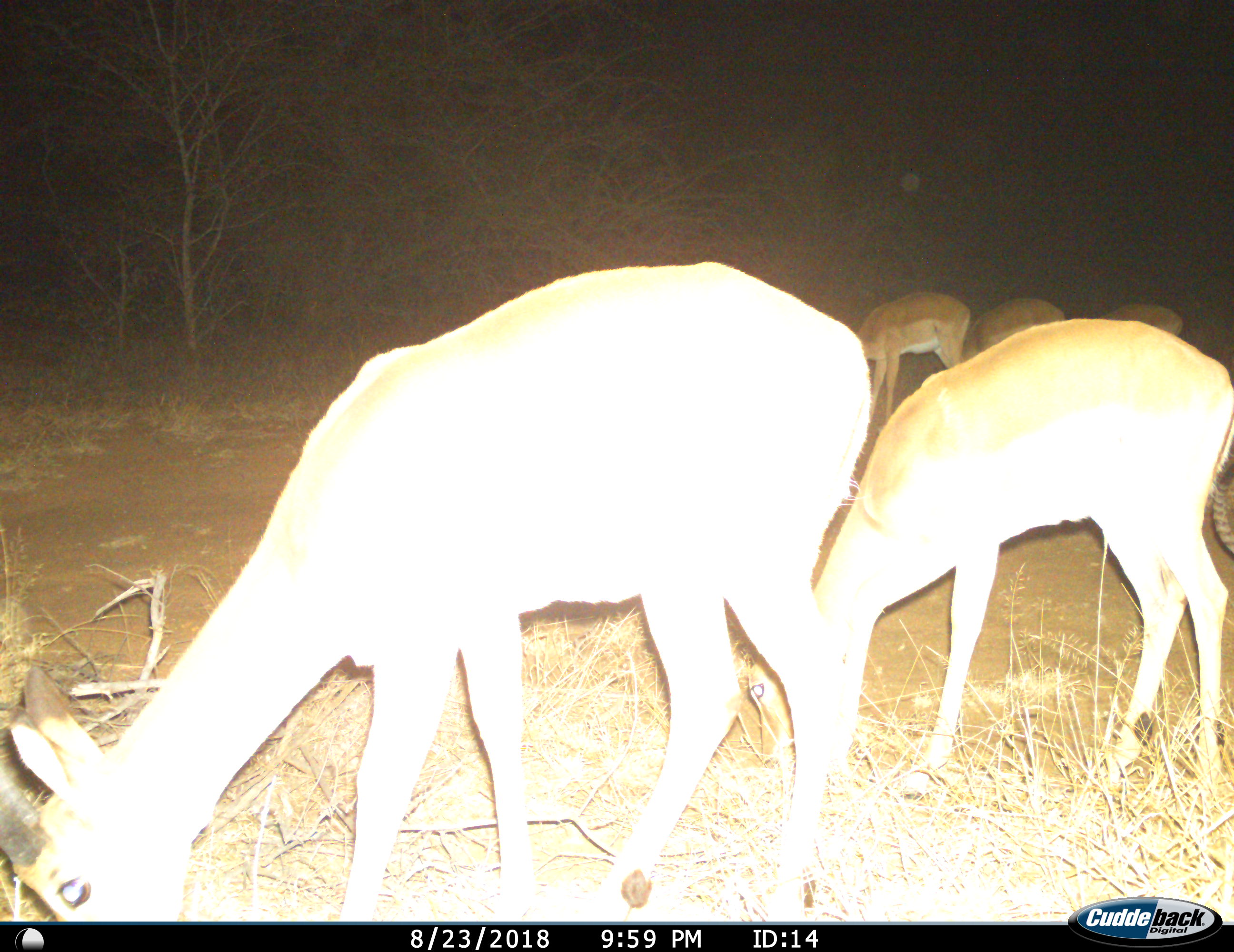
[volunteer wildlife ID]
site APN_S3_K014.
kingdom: Animalia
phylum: Chordata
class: Mammalia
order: Artiodactyla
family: Bovidae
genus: Aepyceros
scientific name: Aepyceros melampus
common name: impala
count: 5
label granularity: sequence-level